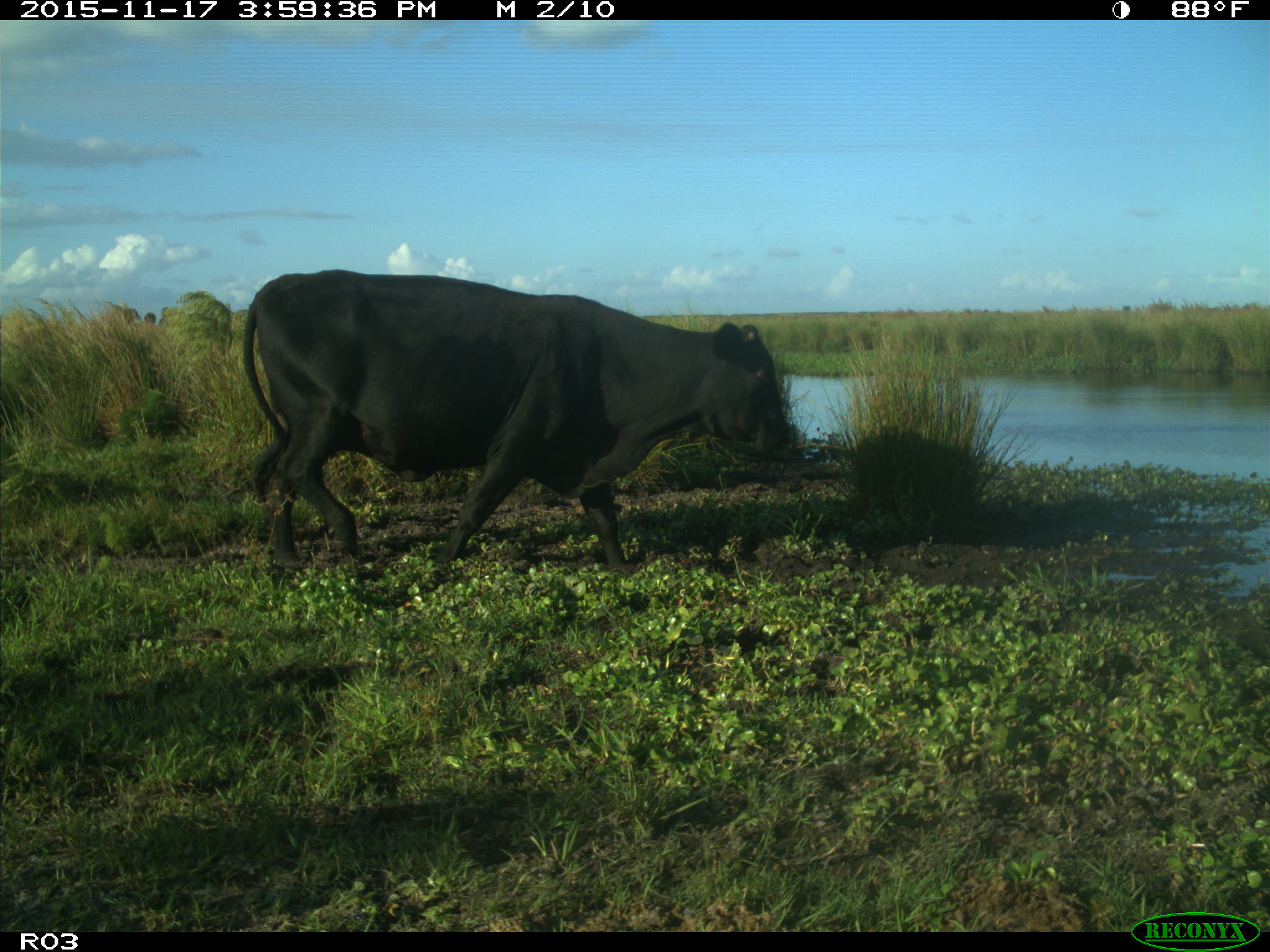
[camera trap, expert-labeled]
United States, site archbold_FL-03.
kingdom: Animalia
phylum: Chordata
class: Mammalia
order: Artiodactyla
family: Bovidae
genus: Bos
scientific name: Bos taurus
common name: domestic cow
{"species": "Bos taurus (domestic cow)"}